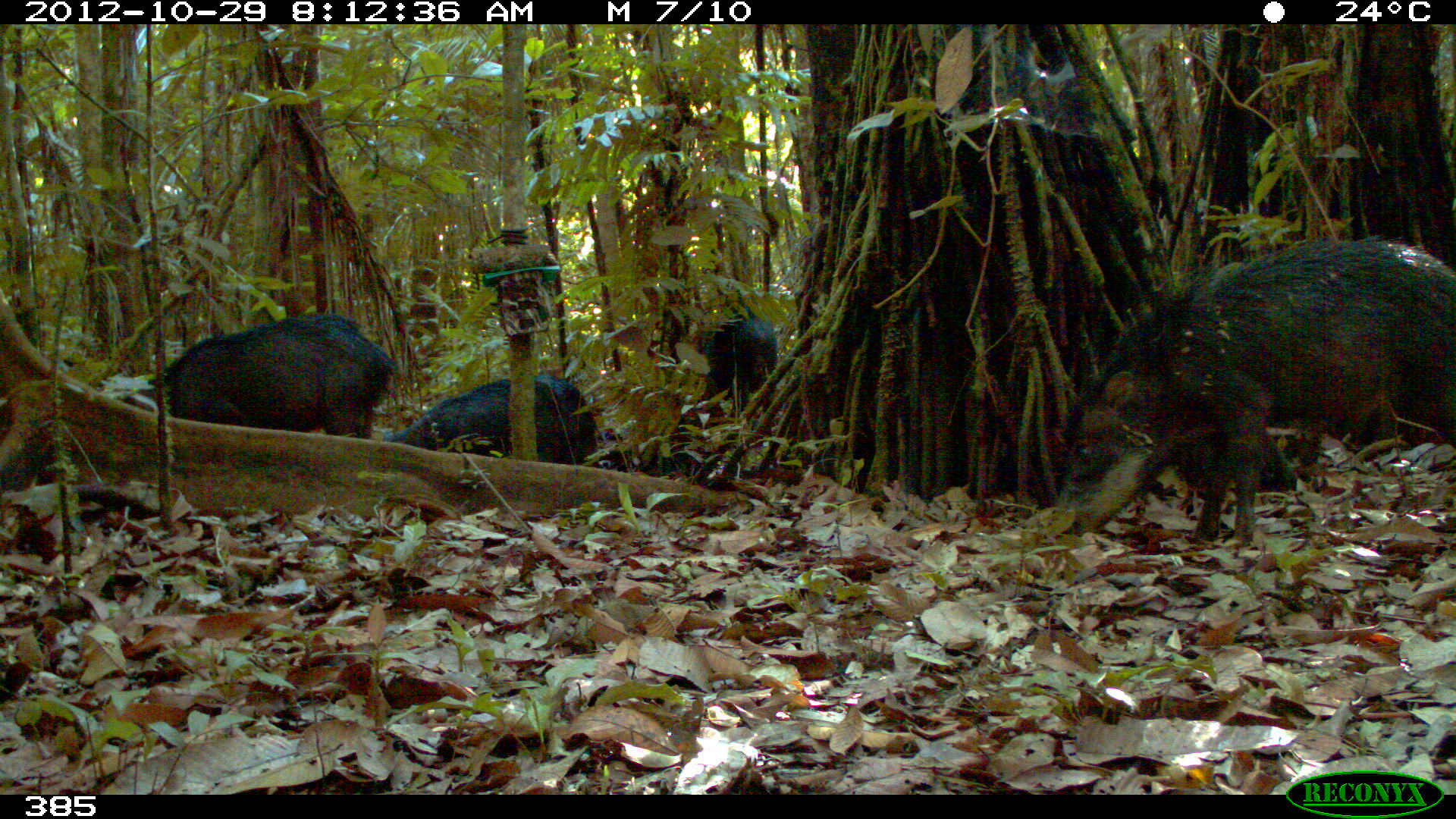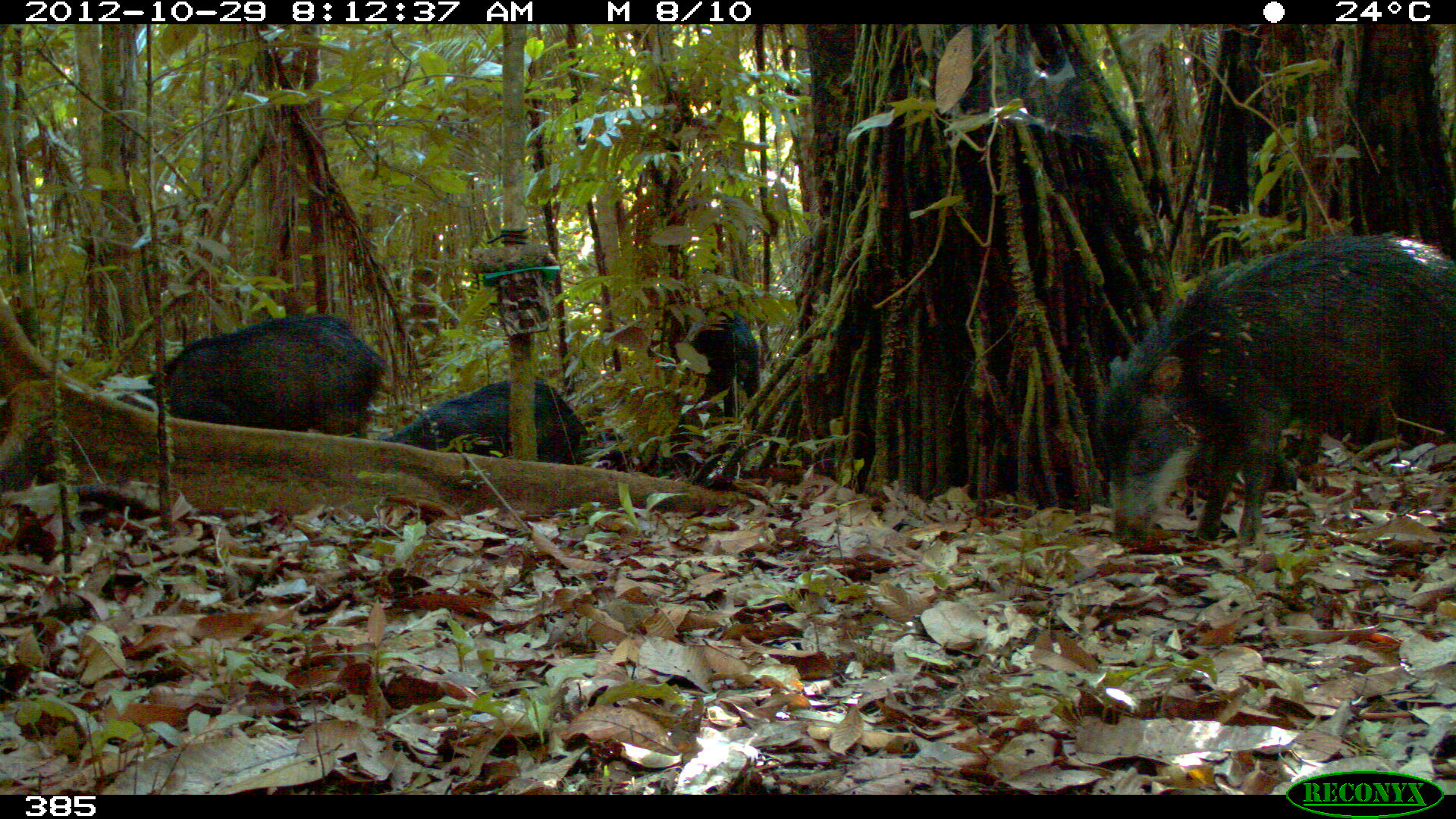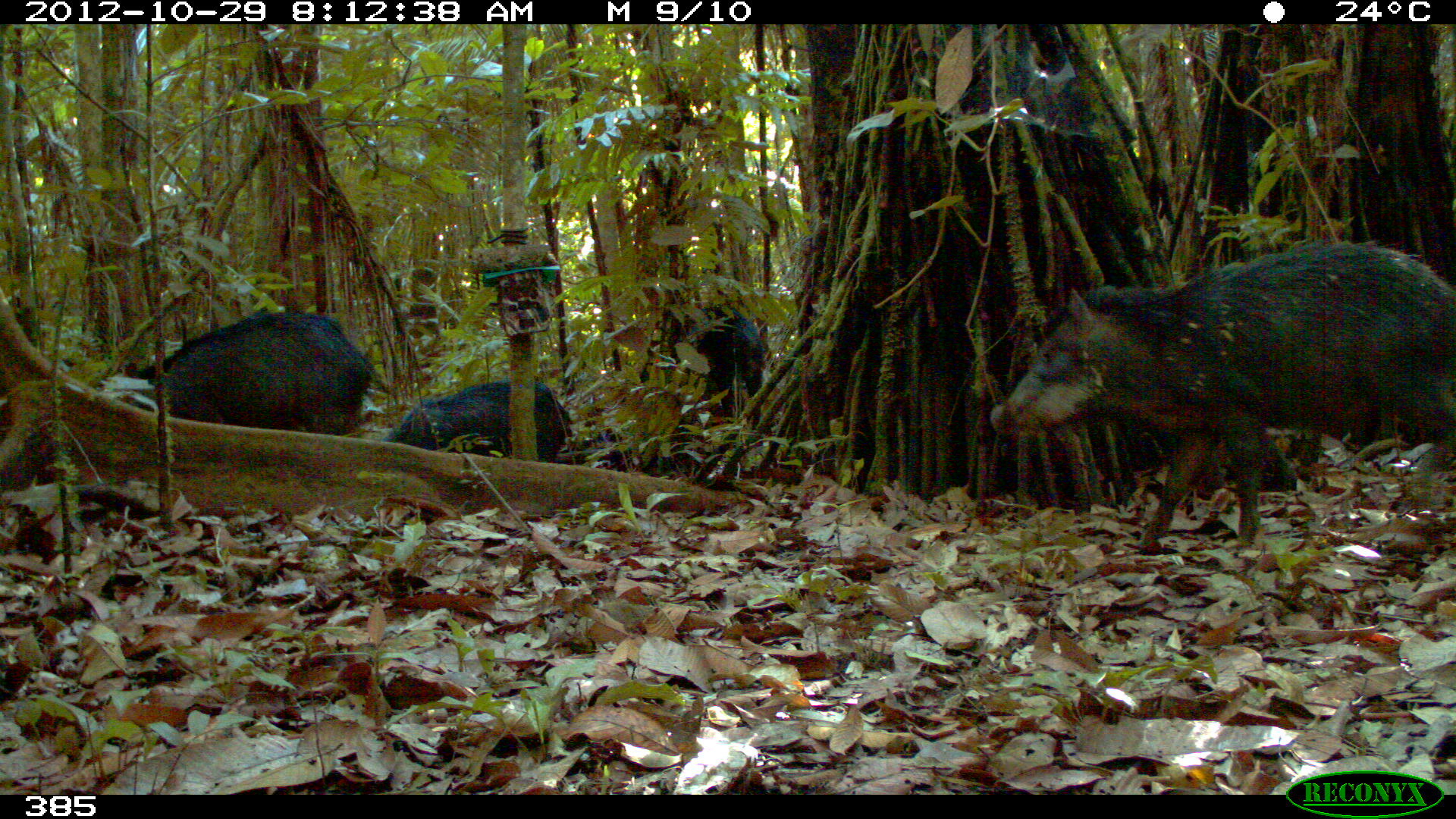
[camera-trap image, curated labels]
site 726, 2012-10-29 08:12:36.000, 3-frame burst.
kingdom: Animalia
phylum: Chordata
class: Mammalia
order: Artiodactyla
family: Tayassuidae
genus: Tayassu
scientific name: Tayassu pecari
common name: white-lipped peccary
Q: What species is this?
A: Tayassu pecari (white-lipped peccary).